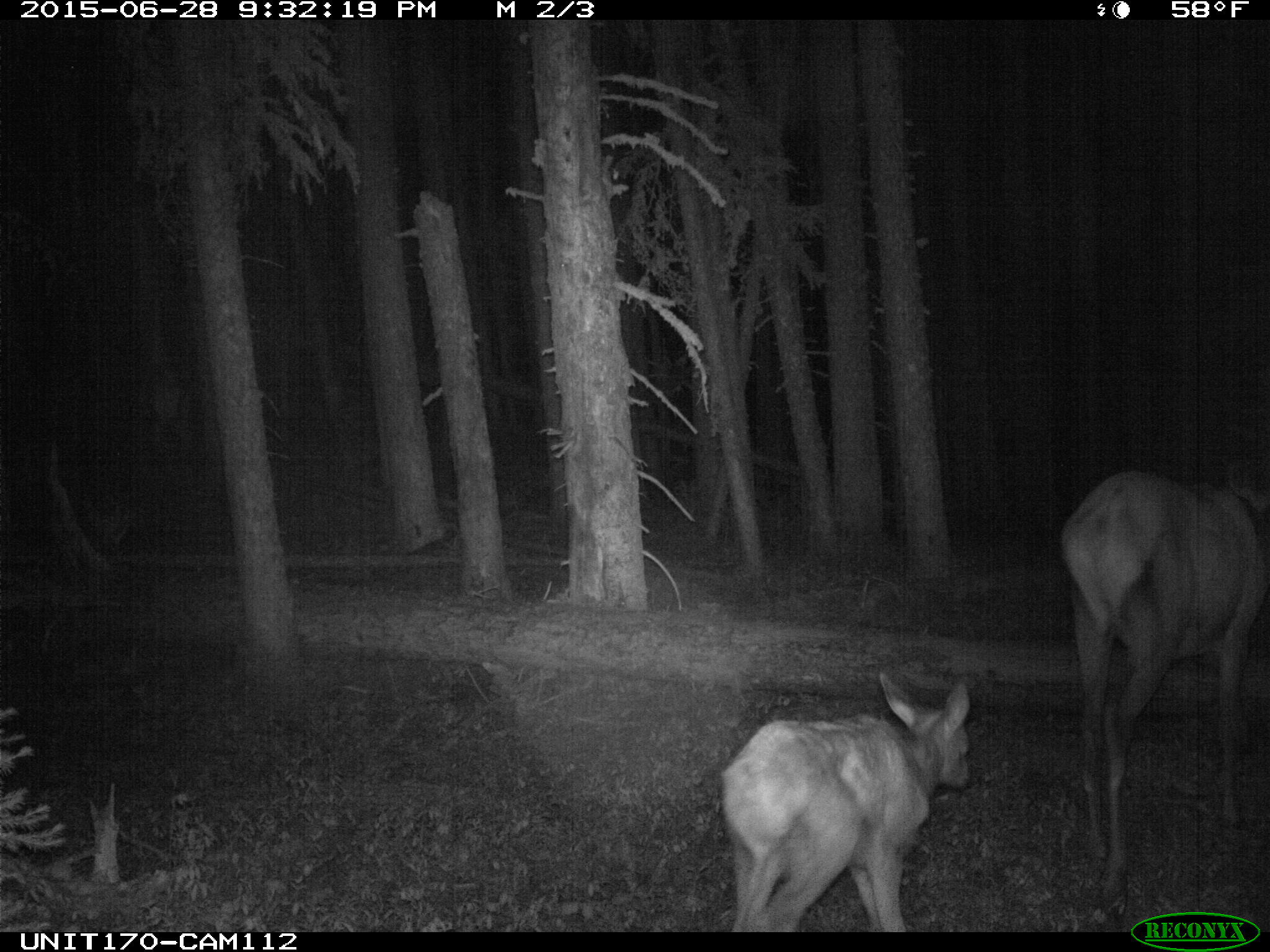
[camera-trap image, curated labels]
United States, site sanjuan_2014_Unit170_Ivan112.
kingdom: Animalia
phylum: Chordata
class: Mammalia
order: Artiodactyla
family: Cervidae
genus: Cervus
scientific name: Cervus elaphus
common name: red deer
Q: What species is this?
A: Cervus elaphus (red deer).